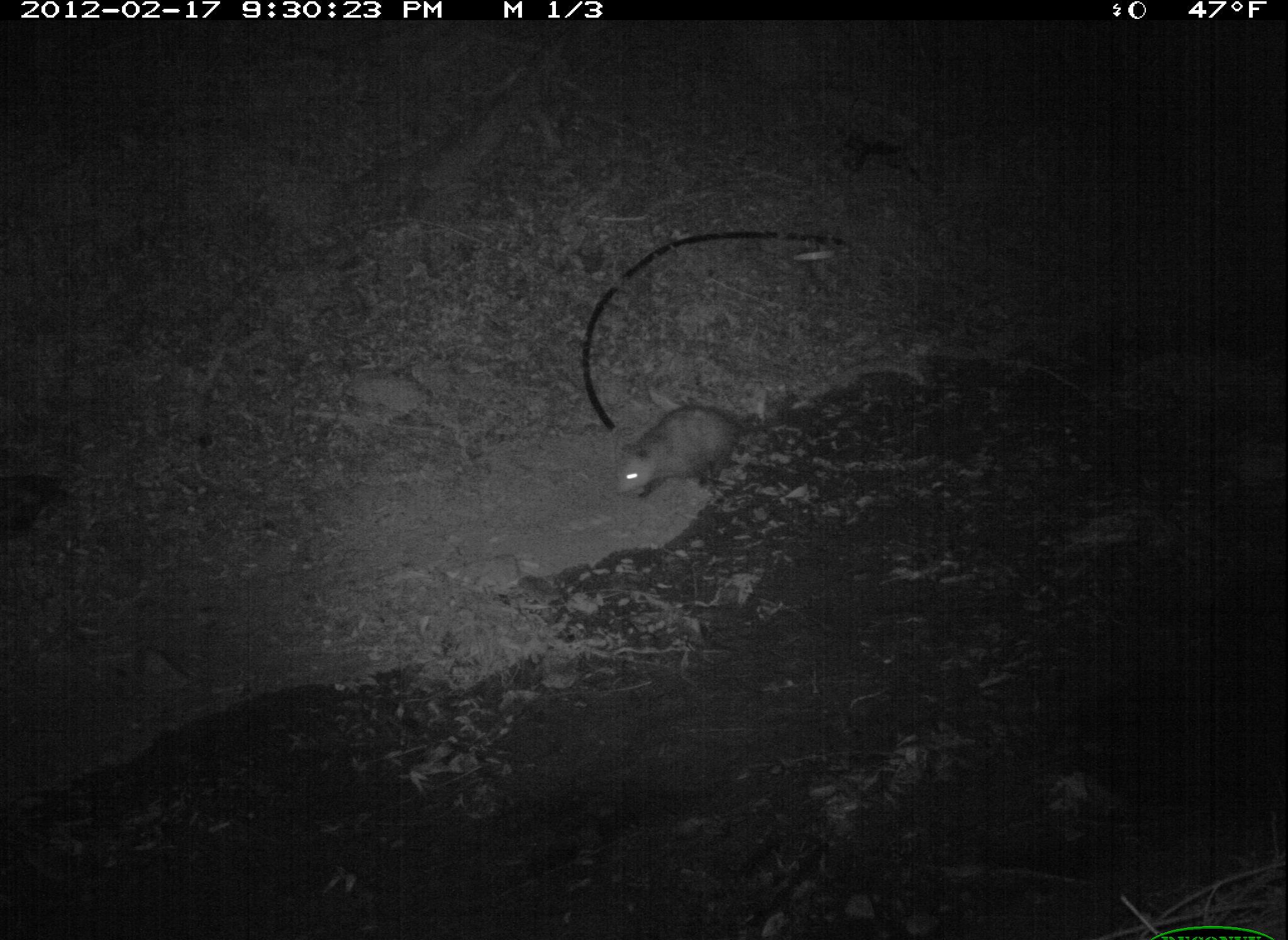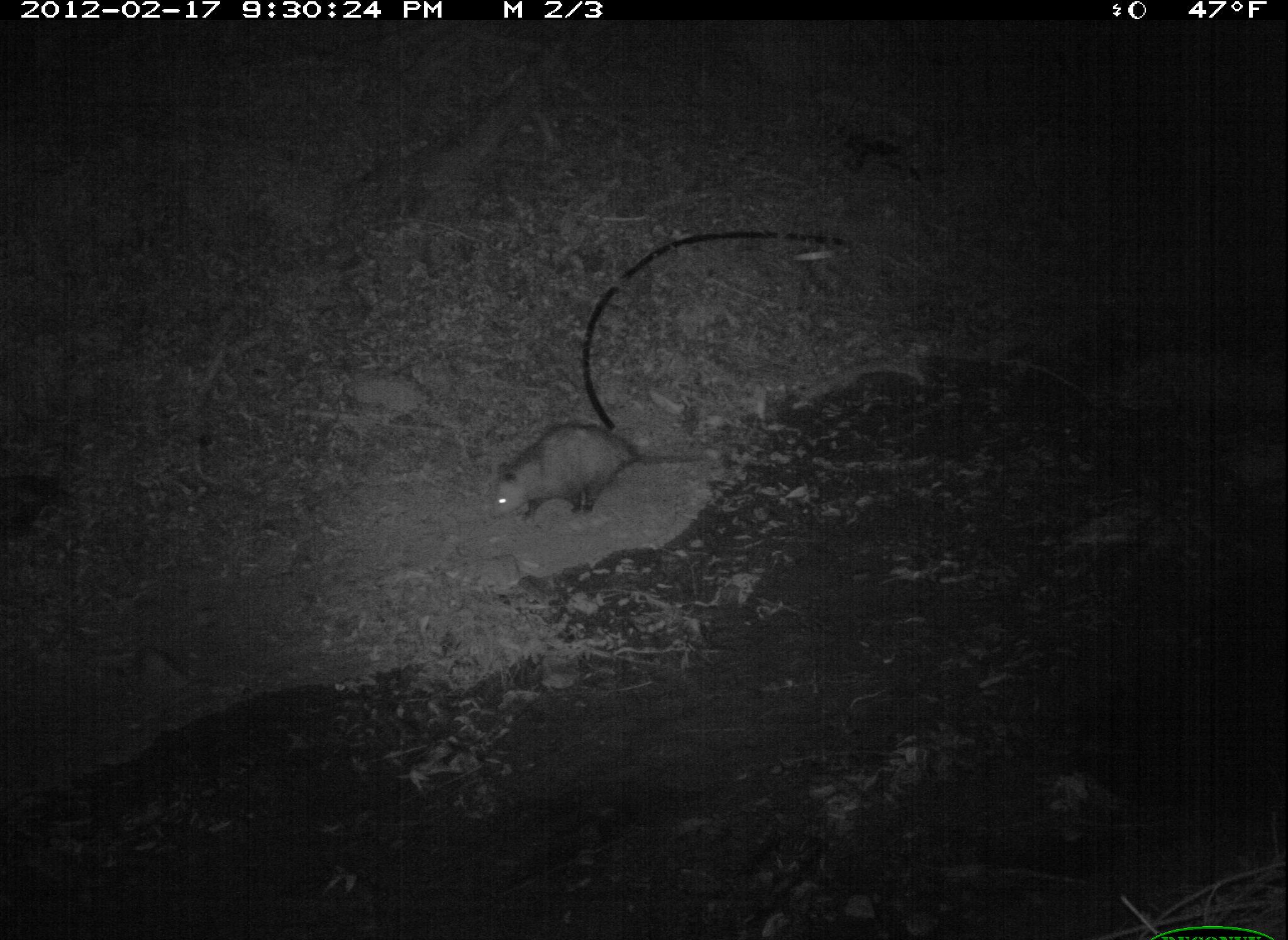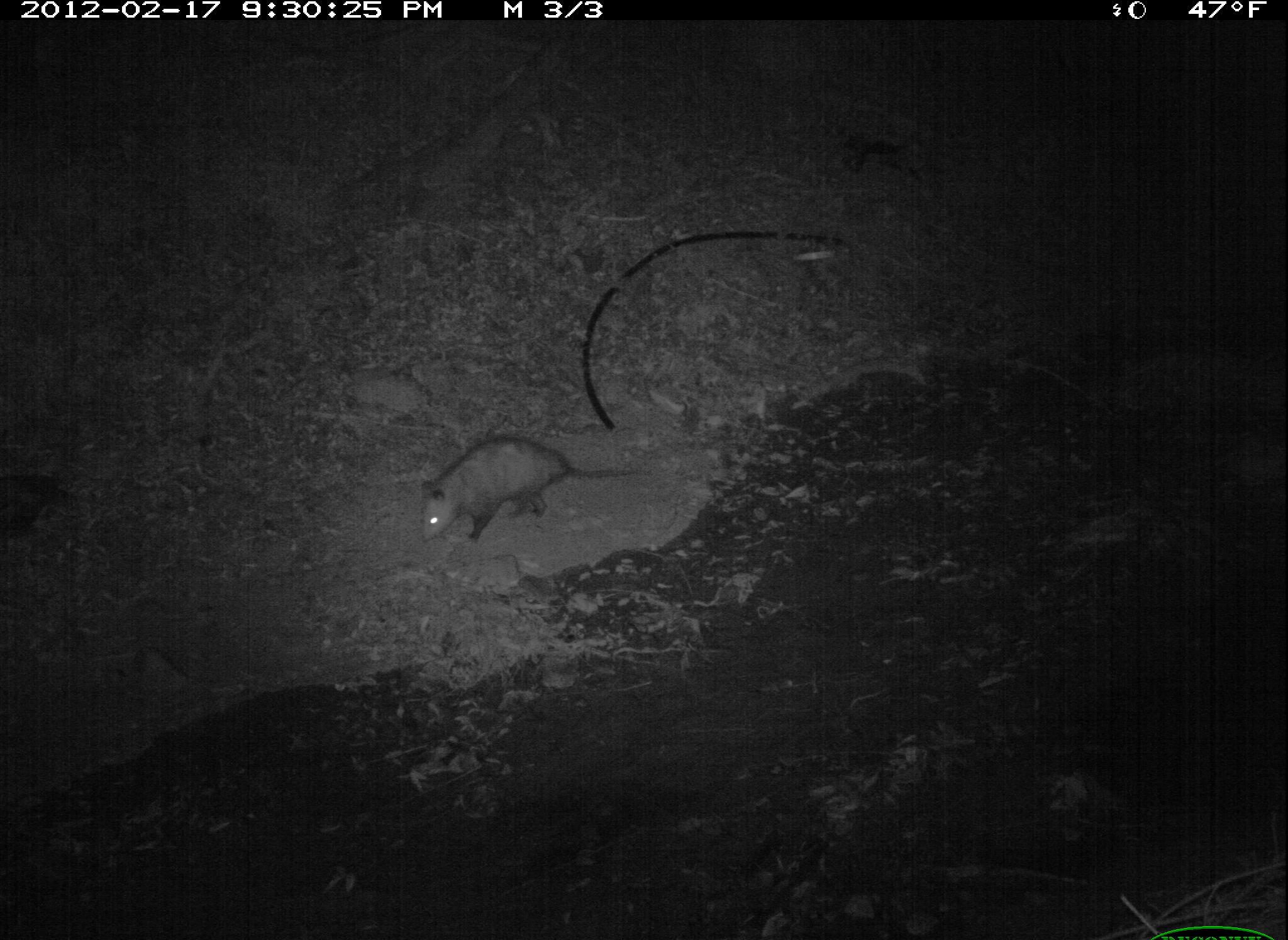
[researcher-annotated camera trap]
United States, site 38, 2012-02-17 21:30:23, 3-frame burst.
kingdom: Animalia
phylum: Chordata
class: Mammalia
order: Didelphimorphia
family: Didelphidae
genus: Didelphis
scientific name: Didelphis virginiana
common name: virginia opossum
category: opossum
Opossum (virginia opossum) (Didelphis virginiana).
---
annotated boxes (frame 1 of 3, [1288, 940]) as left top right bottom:
opossum: 599 403 799 506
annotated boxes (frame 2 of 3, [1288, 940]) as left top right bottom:
opossum: 465 411 721 523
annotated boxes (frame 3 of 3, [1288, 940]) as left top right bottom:
opossum: 402 428 644 549